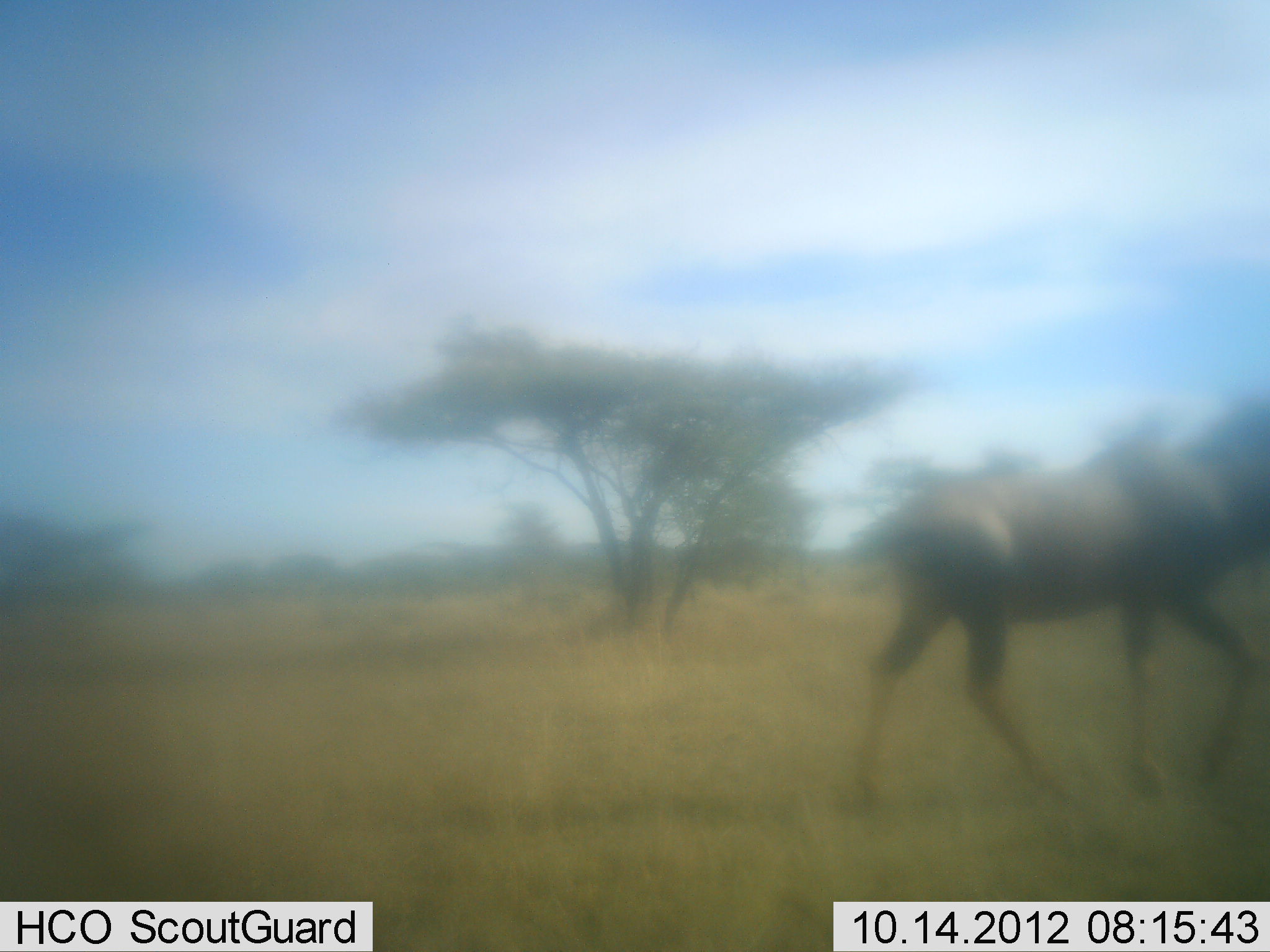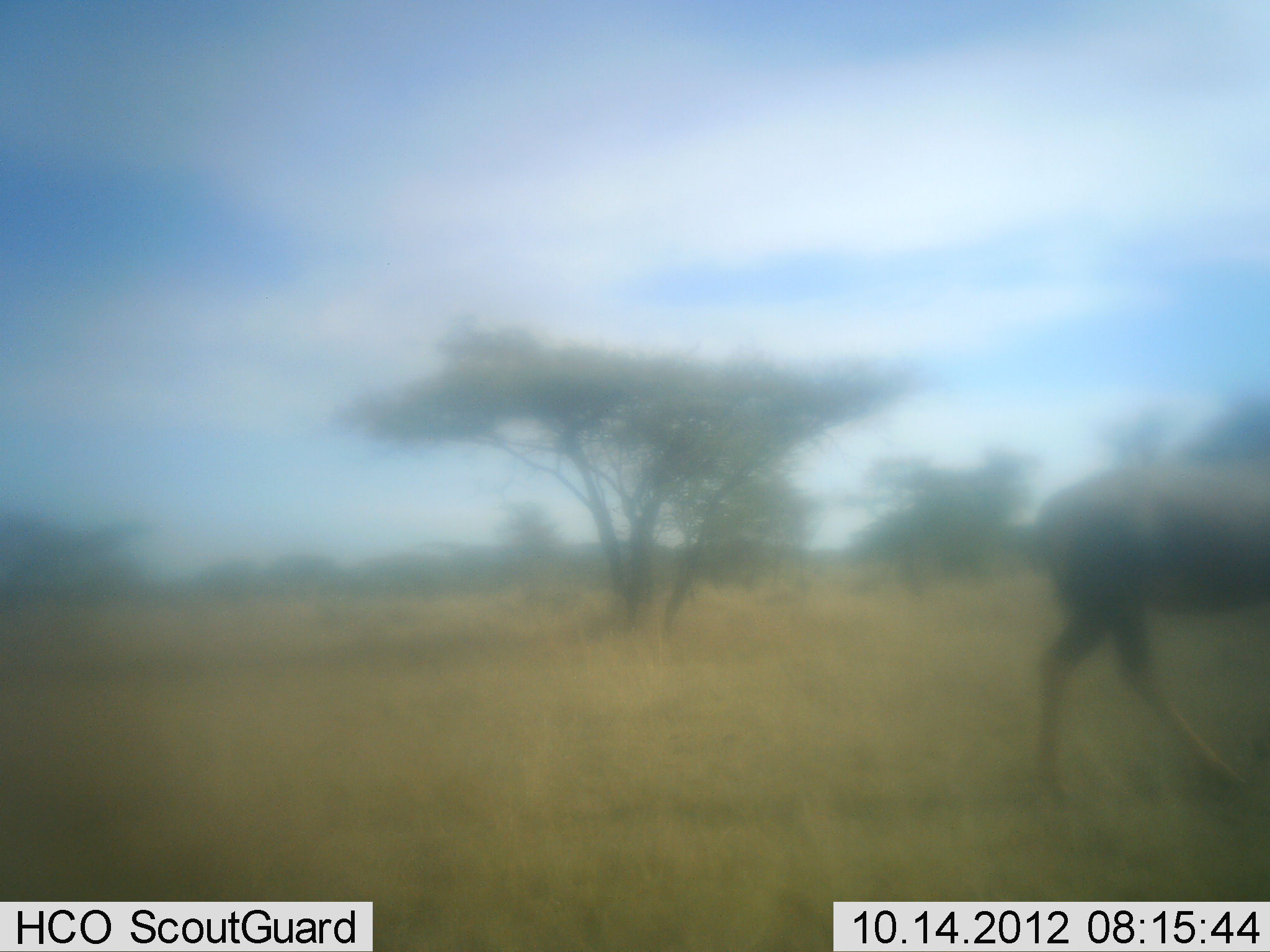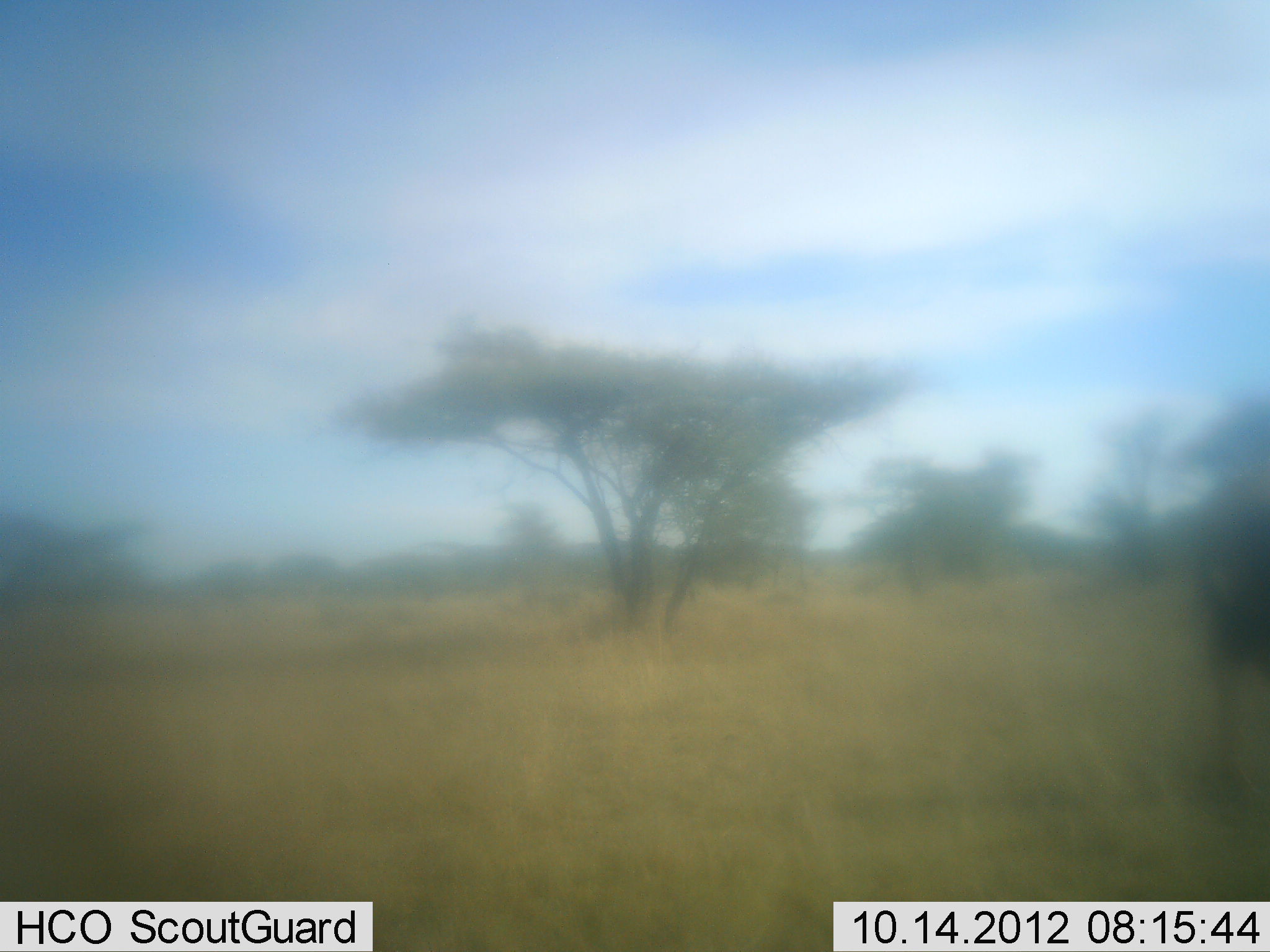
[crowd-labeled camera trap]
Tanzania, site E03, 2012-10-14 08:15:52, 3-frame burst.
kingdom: Animalia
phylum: Chordata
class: Mammalia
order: Artiodactyla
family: Bovidae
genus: Damaliscus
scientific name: Damaliscus lunatus jimela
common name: topi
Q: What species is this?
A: Topi (Damaliscus lunatus jimela).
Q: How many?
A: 1.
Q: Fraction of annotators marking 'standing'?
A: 0%.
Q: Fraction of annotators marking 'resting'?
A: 0%.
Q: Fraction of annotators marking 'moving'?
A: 100%.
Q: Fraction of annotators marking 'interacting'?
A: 0%.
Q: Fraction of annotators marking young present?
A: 0%.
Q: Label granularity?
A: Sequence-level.